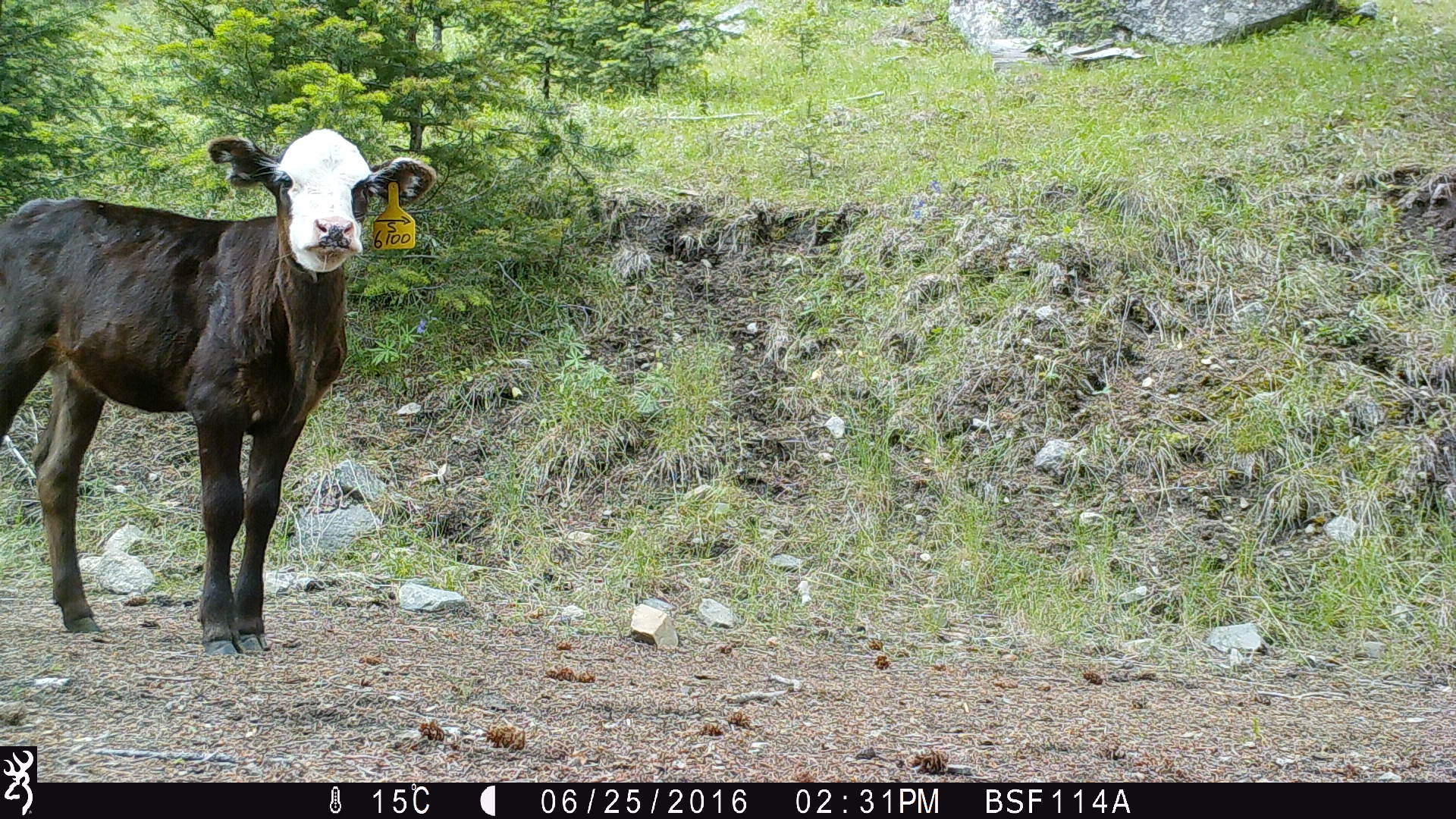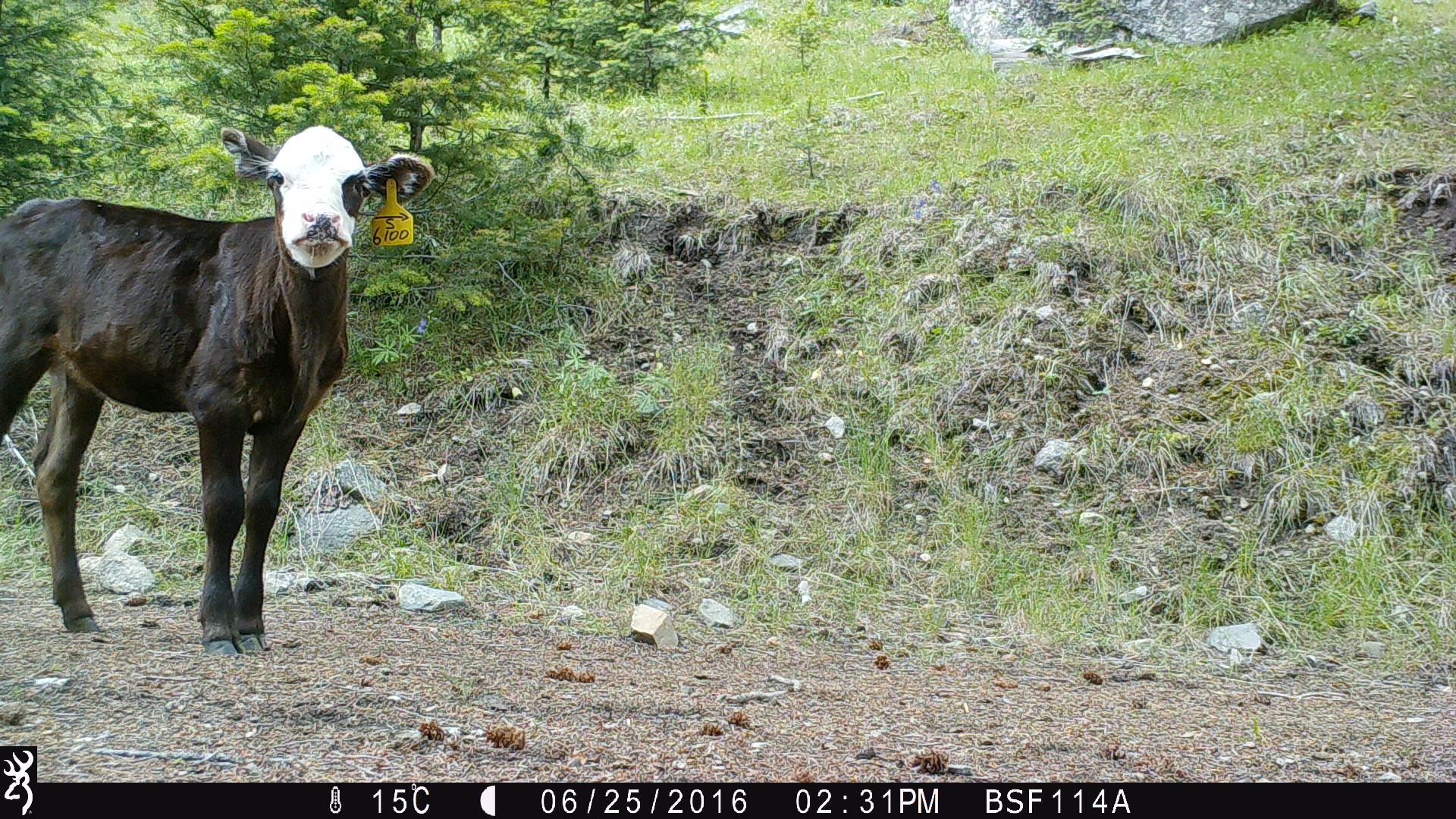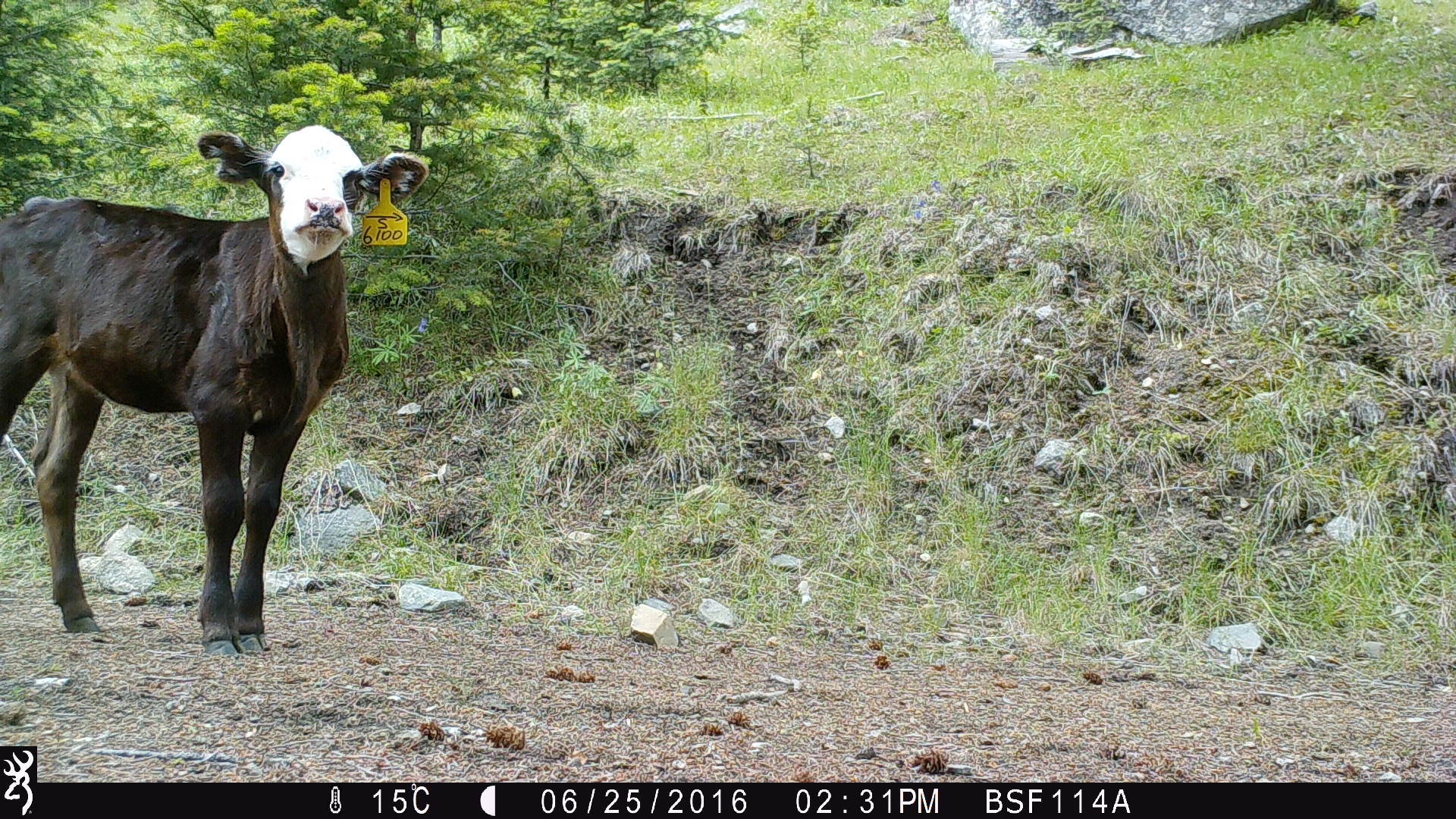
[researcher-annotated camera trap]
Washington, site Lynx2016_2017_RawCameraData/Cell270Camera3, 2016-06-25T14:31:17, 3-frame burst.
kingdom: Animalia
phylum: Chordata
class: Mammalia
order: Artiodactyla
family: Bovidae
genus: Bos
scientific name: Bos taurus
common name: domestic cattle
Domestic cattle (Bos taurus). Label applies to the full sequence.